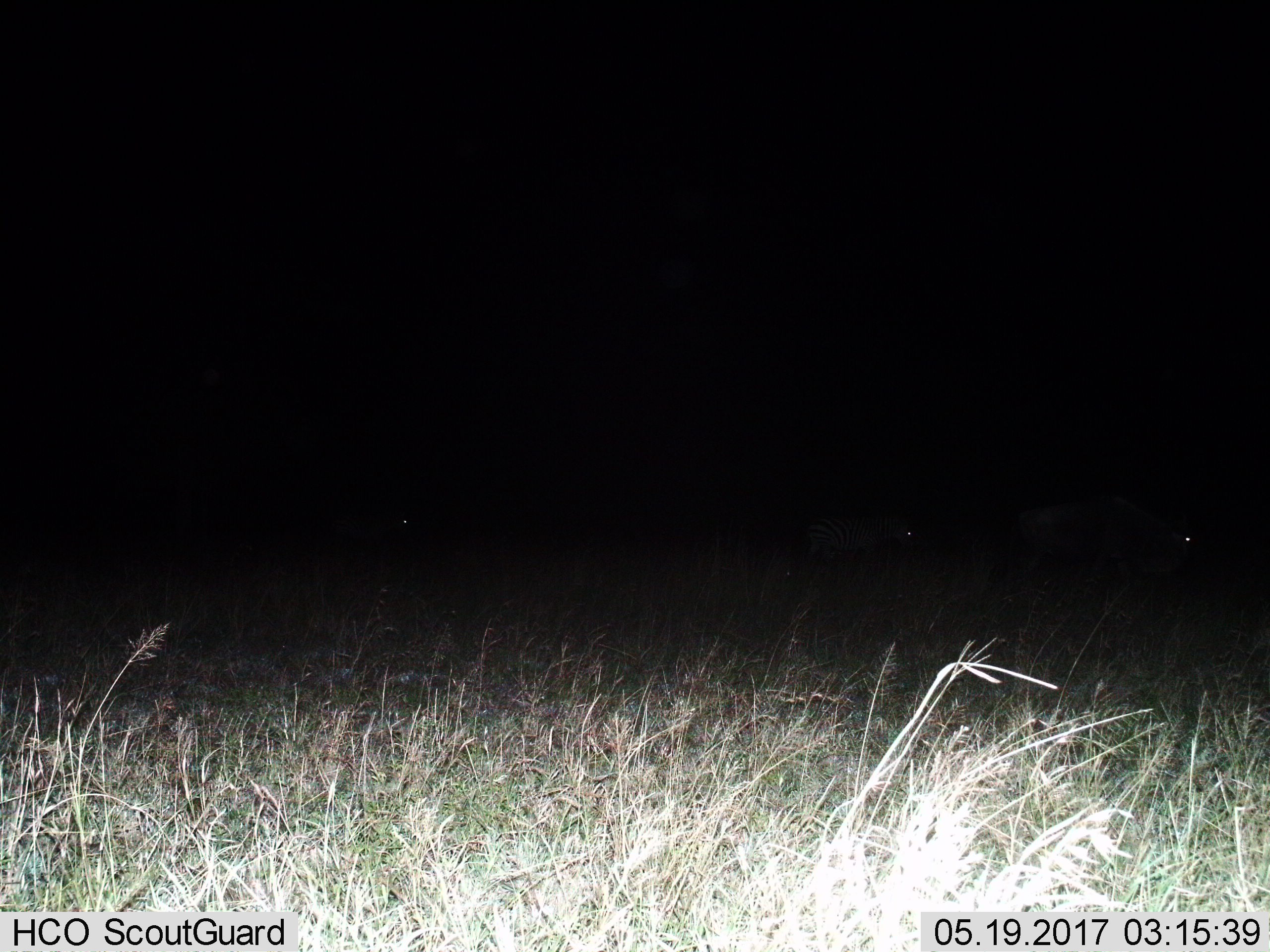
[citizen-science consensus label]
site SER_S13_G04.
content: unidentified animal